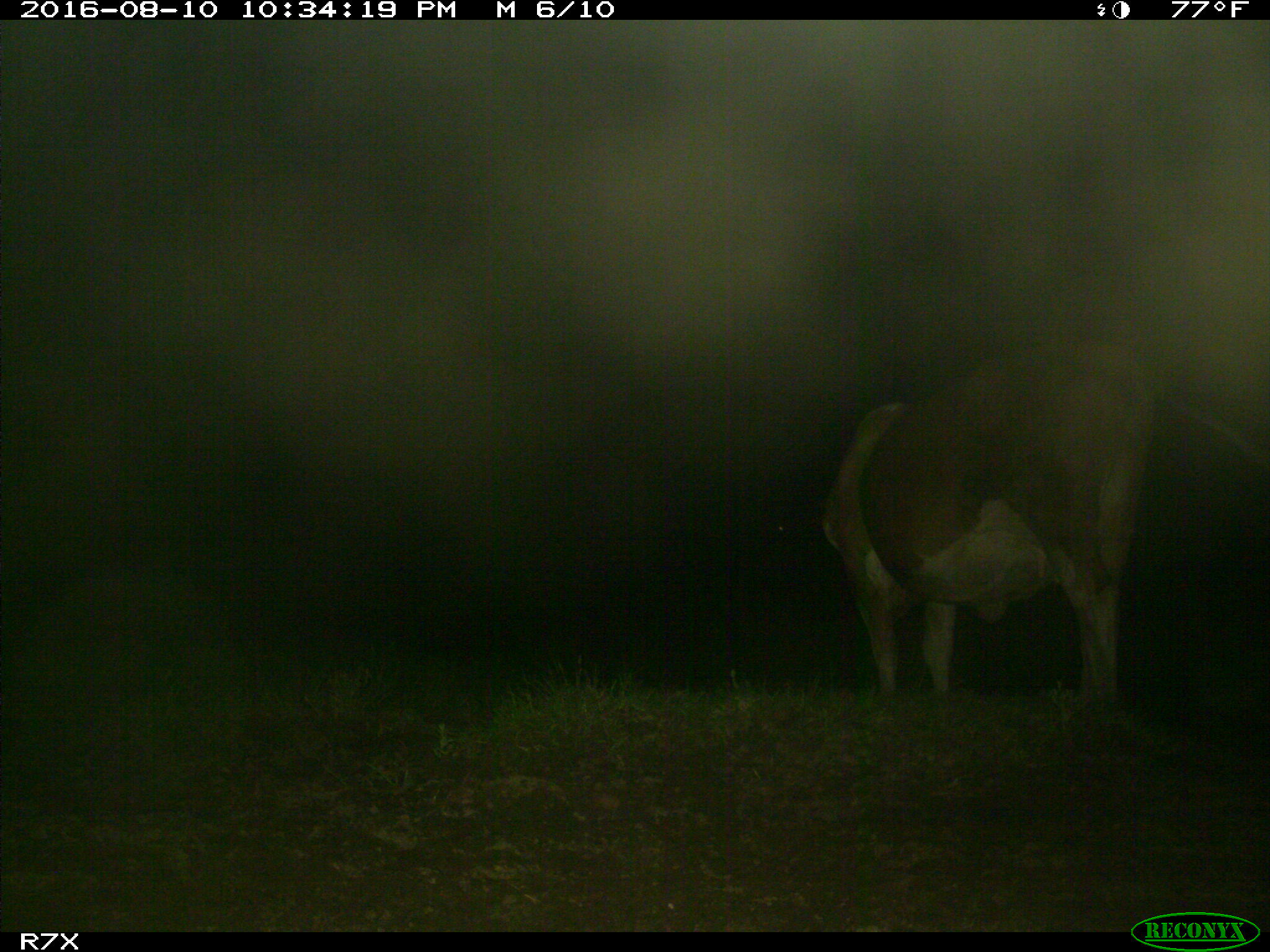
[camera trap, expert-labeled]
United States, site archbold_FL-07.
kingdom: Animalia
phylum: Chordata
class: Mammalia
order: Artiodactyla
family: Bovidae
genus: Bos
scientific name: Bos taurus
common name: domestic cow